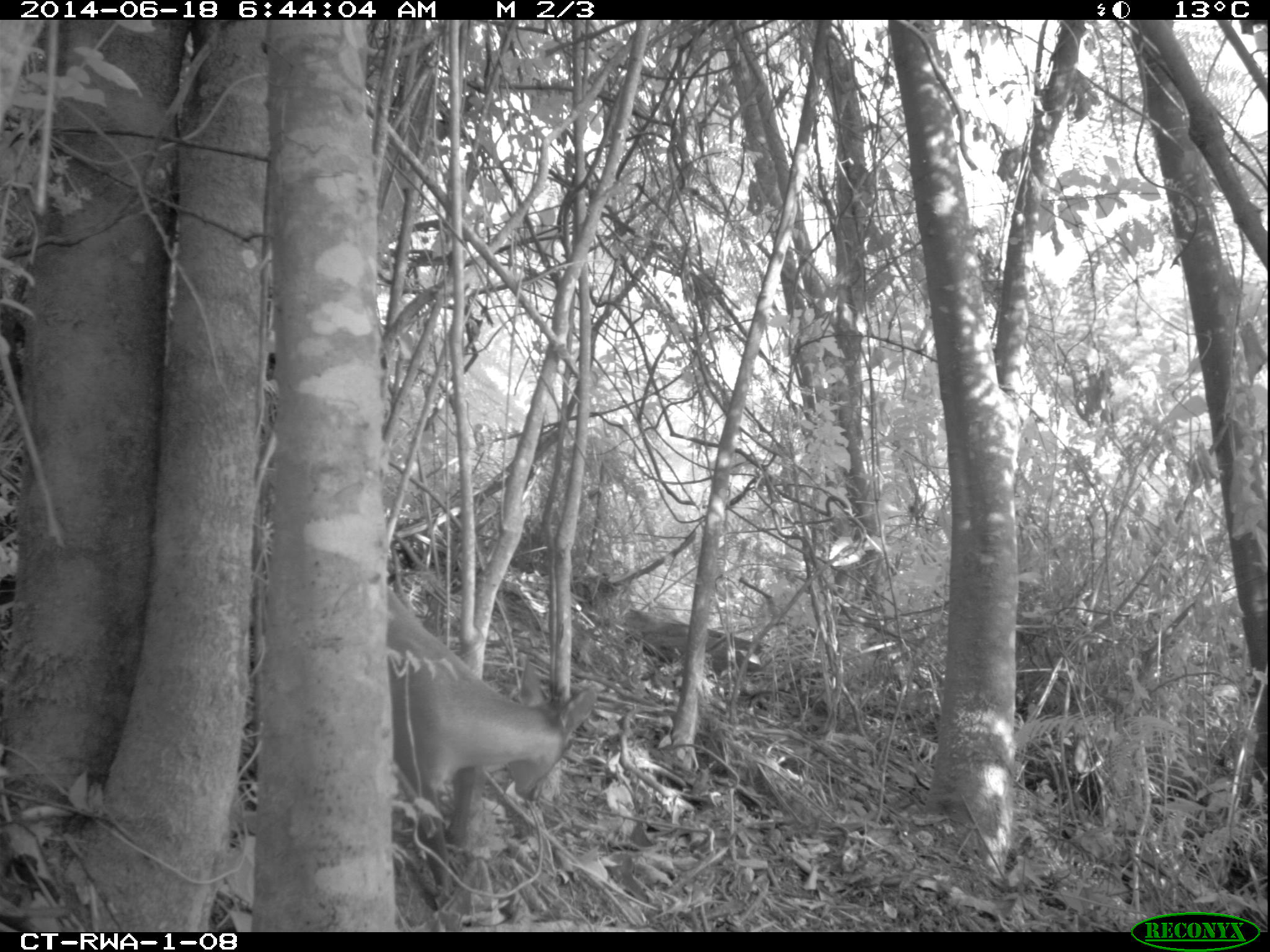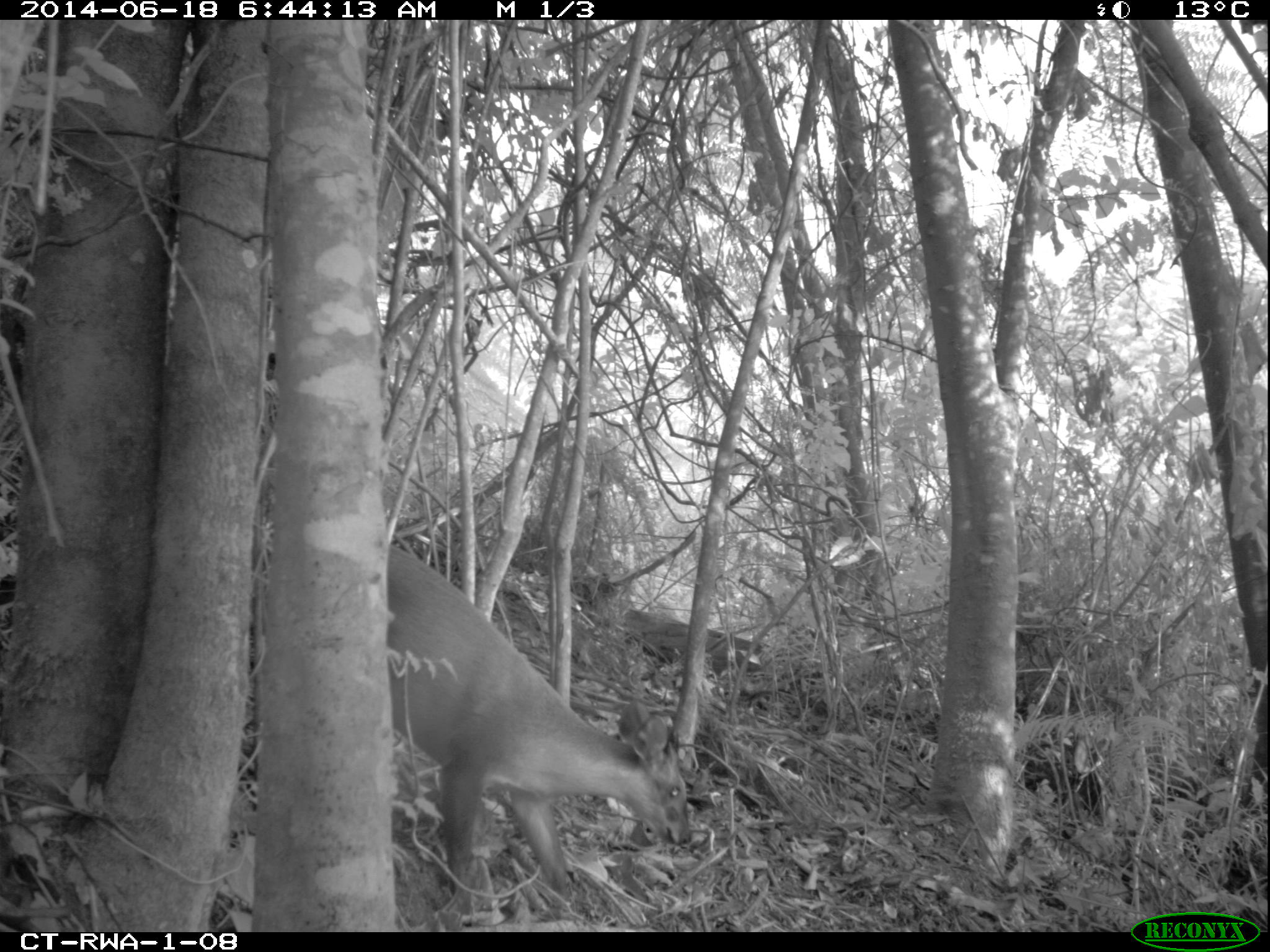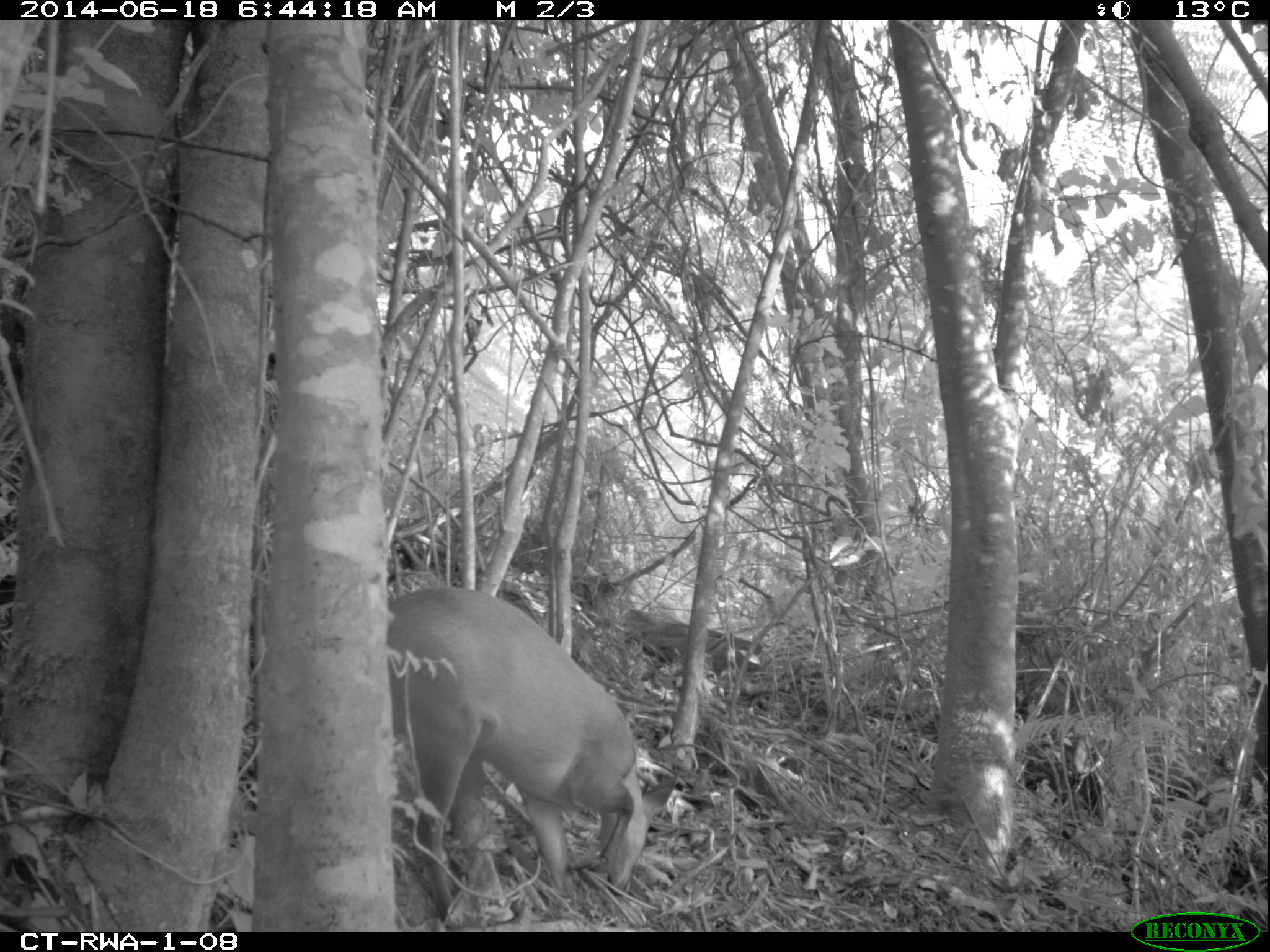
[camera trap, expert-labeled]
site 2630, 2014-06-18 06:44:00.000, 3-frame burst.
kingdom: Animalia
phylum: Chordata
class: Mammalia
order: Artiodactyla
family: Bovidae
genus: Cephalophus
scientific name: Cephalophus nigrifrons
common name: black-fronted duiker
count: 1